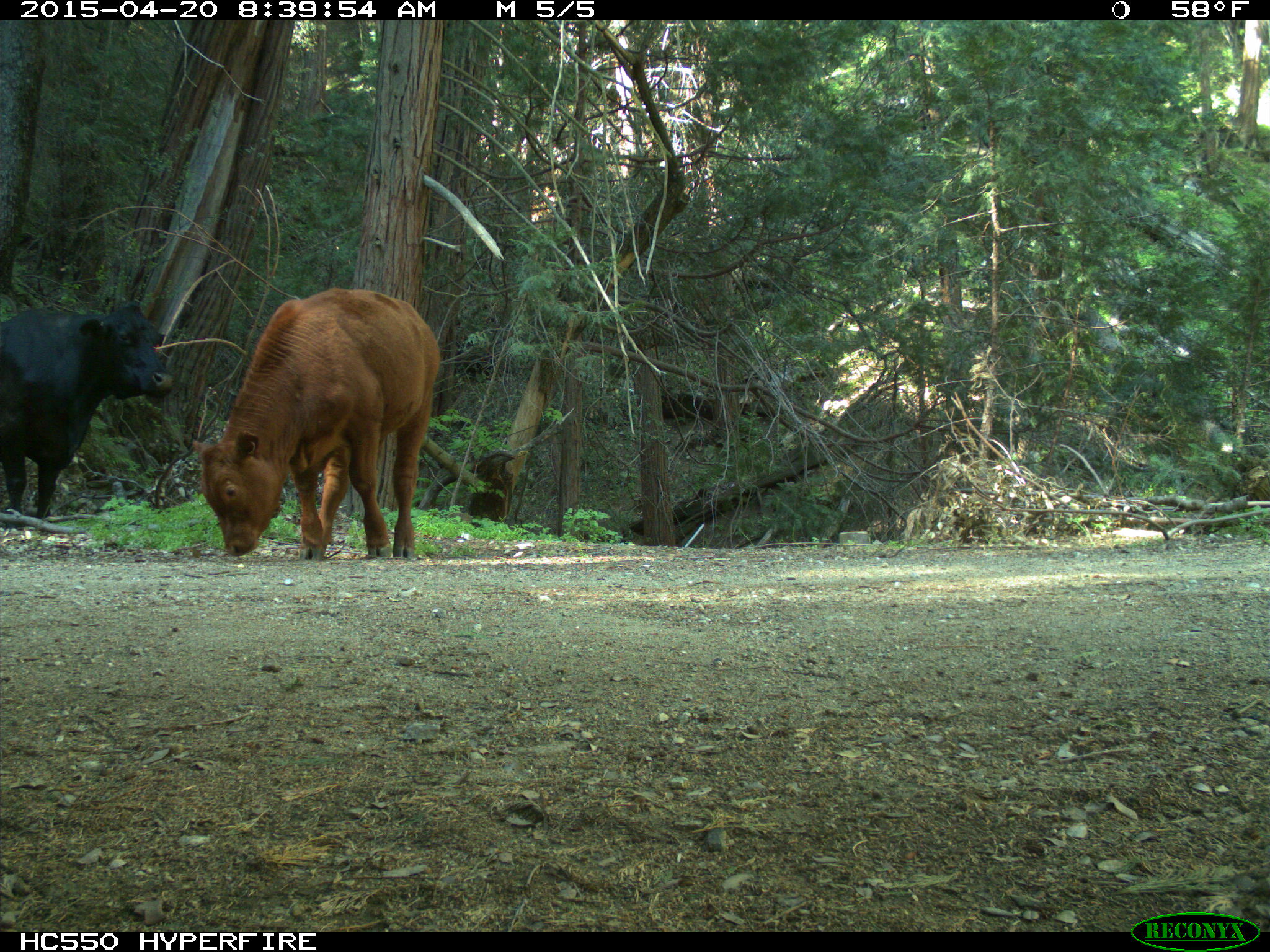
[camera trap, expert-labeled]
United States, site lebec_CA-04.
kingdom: Animalia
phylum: Chordata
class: Mammalia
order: Artiodactyla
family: Bovidae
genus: Bos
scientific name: Bos taurus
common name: domestic cow